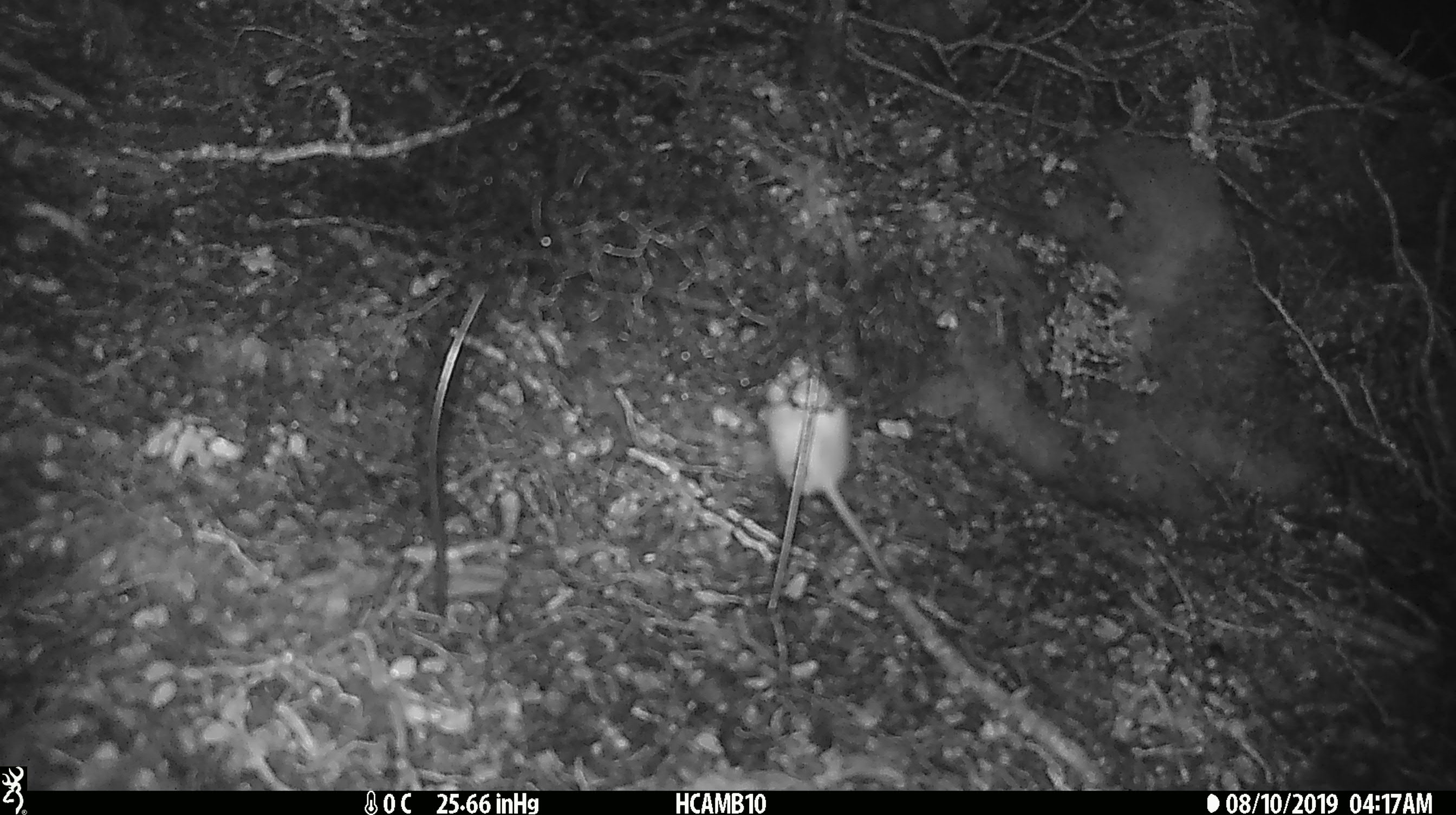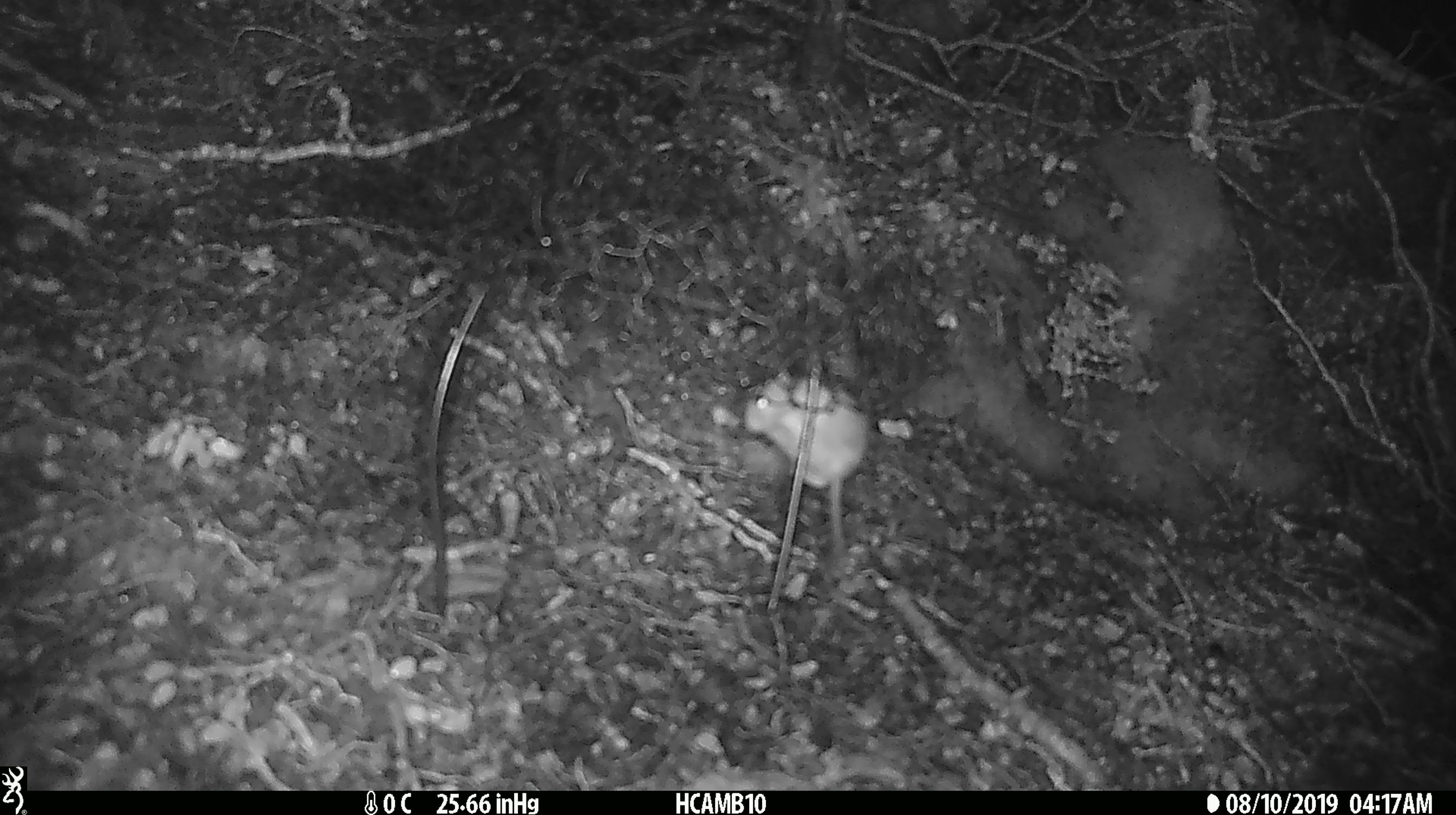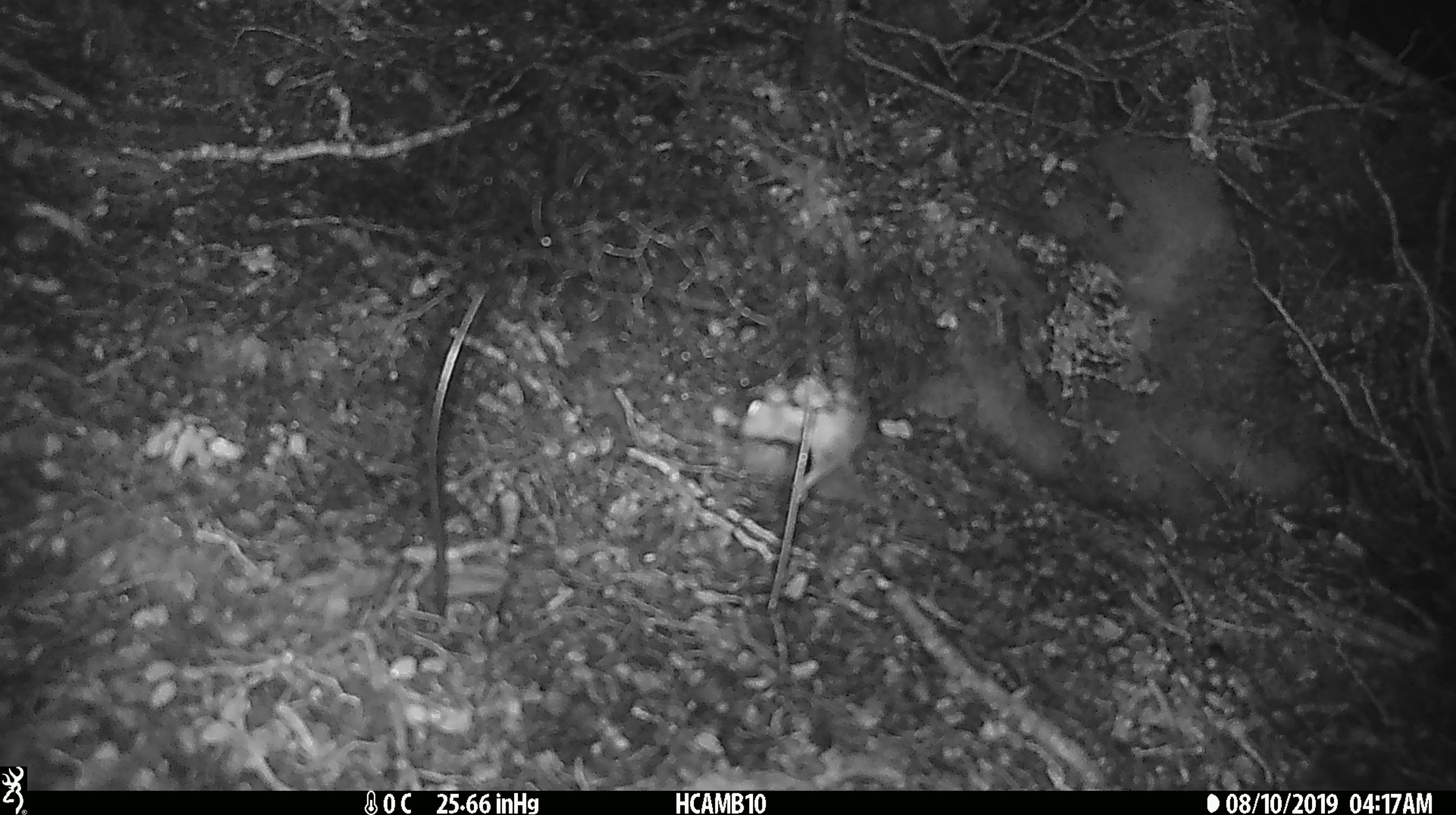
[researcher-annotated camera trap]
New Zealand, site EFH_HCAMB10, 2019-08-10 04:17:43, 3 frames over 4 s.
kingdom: Animalia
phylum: Chordata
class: Mammalia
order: Rodentia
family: Muridae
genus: Mus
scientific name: Mus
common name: mouse